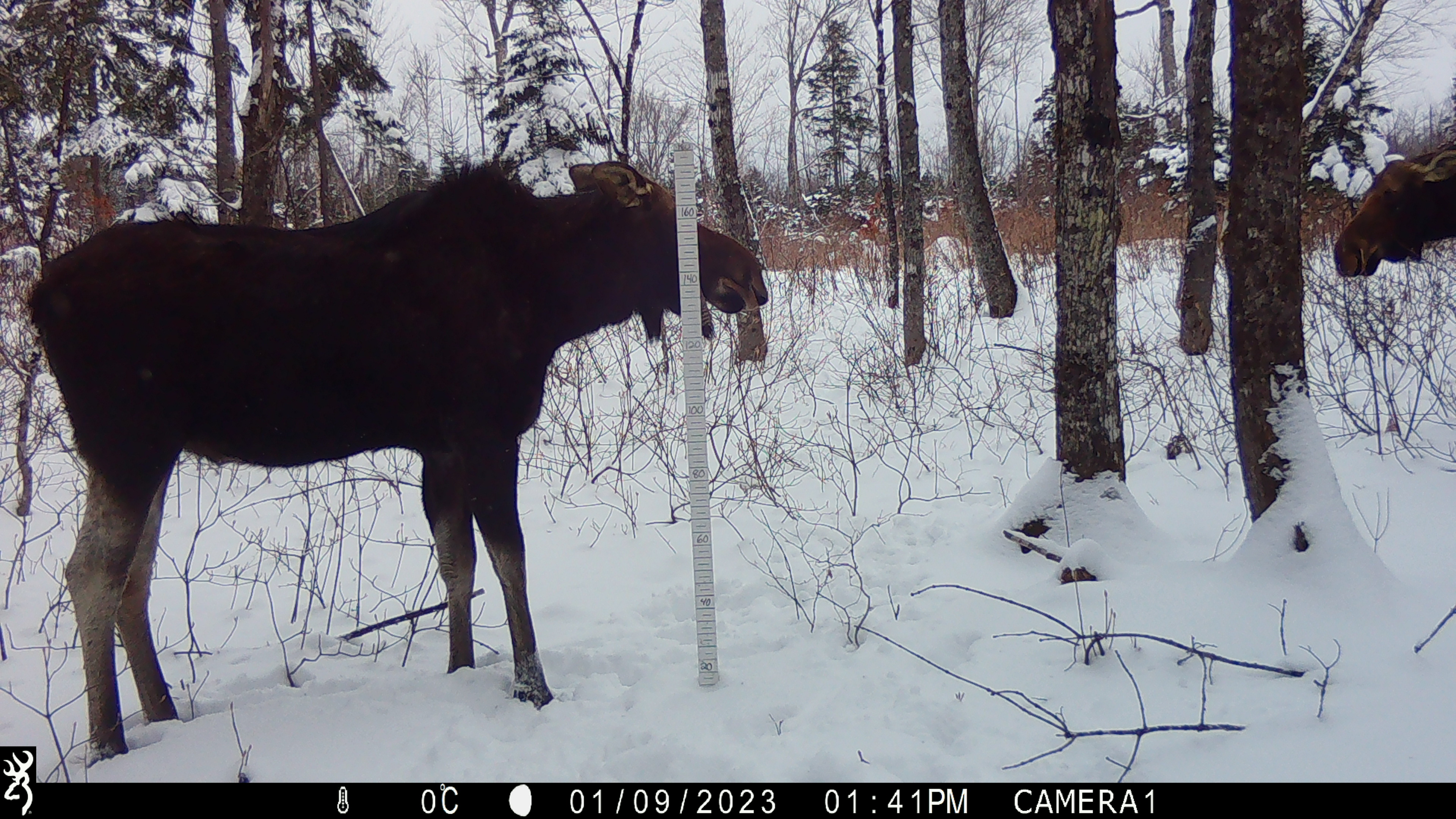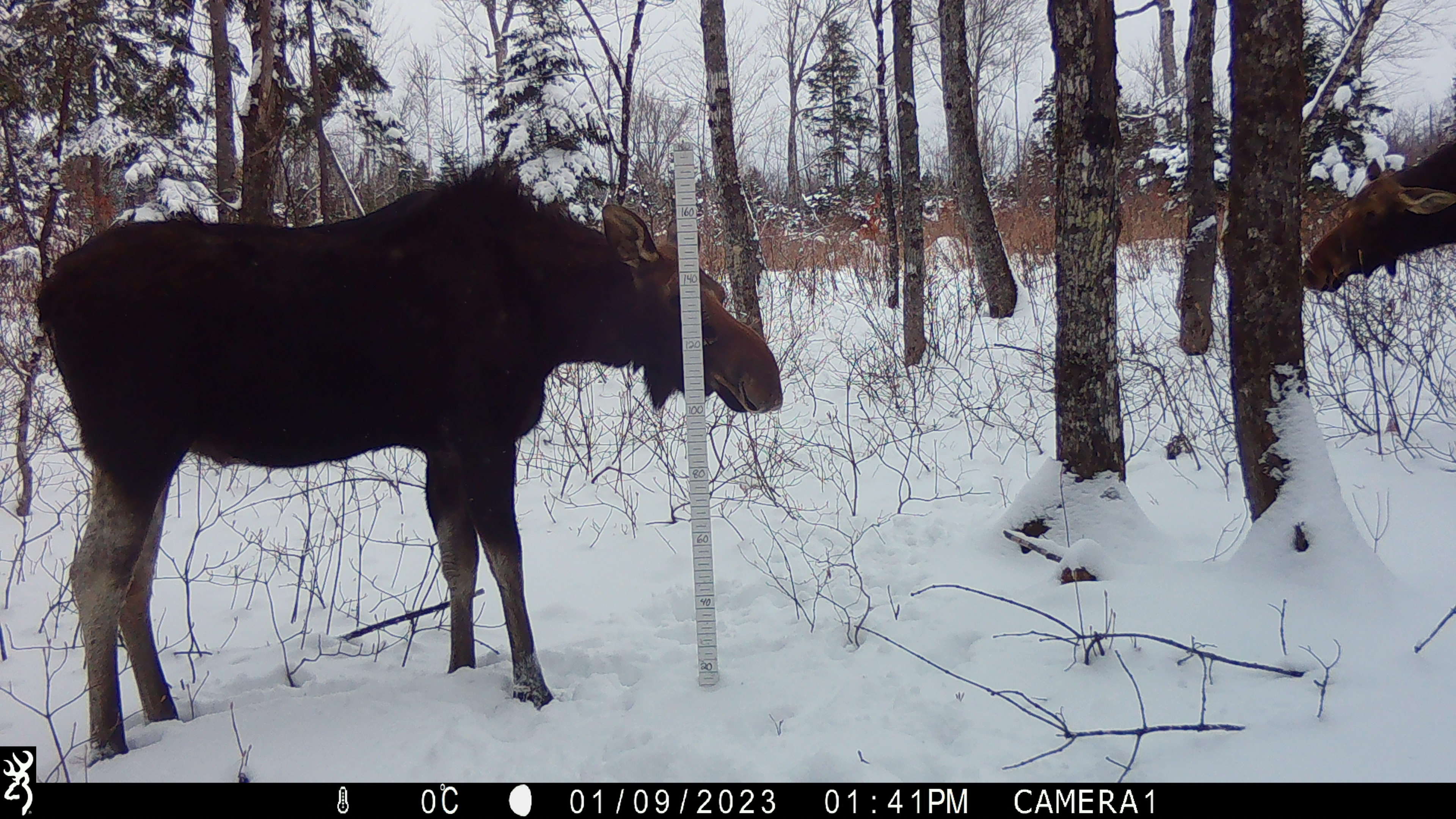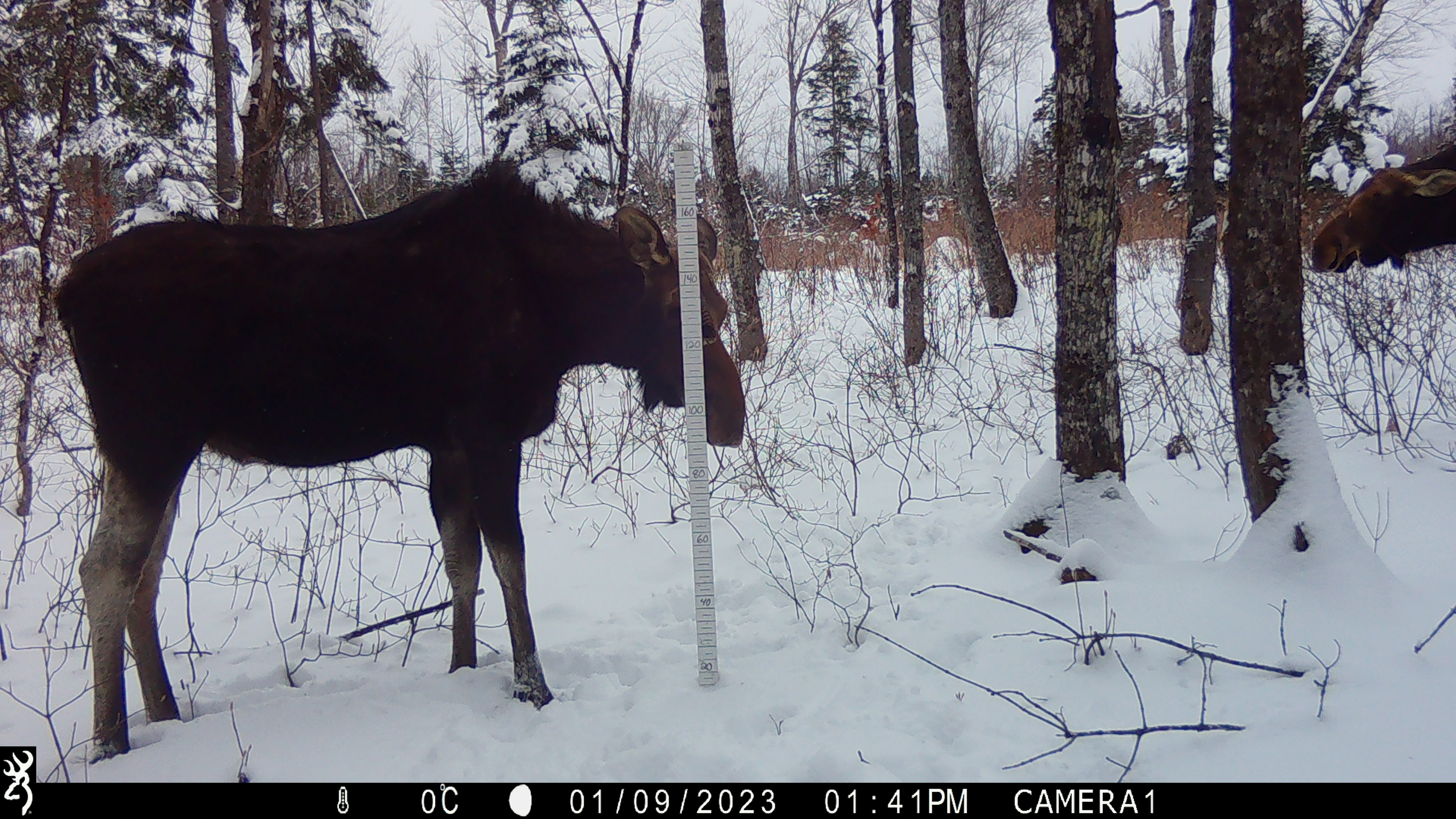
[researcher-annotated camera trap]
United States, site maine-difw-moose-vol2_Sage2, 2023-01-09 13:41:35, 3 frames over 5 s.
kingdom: Animalia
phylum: Chordata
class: Mammalia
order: Artiodactyla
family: Cervidae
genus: Alces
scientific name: Alces alces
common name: moose